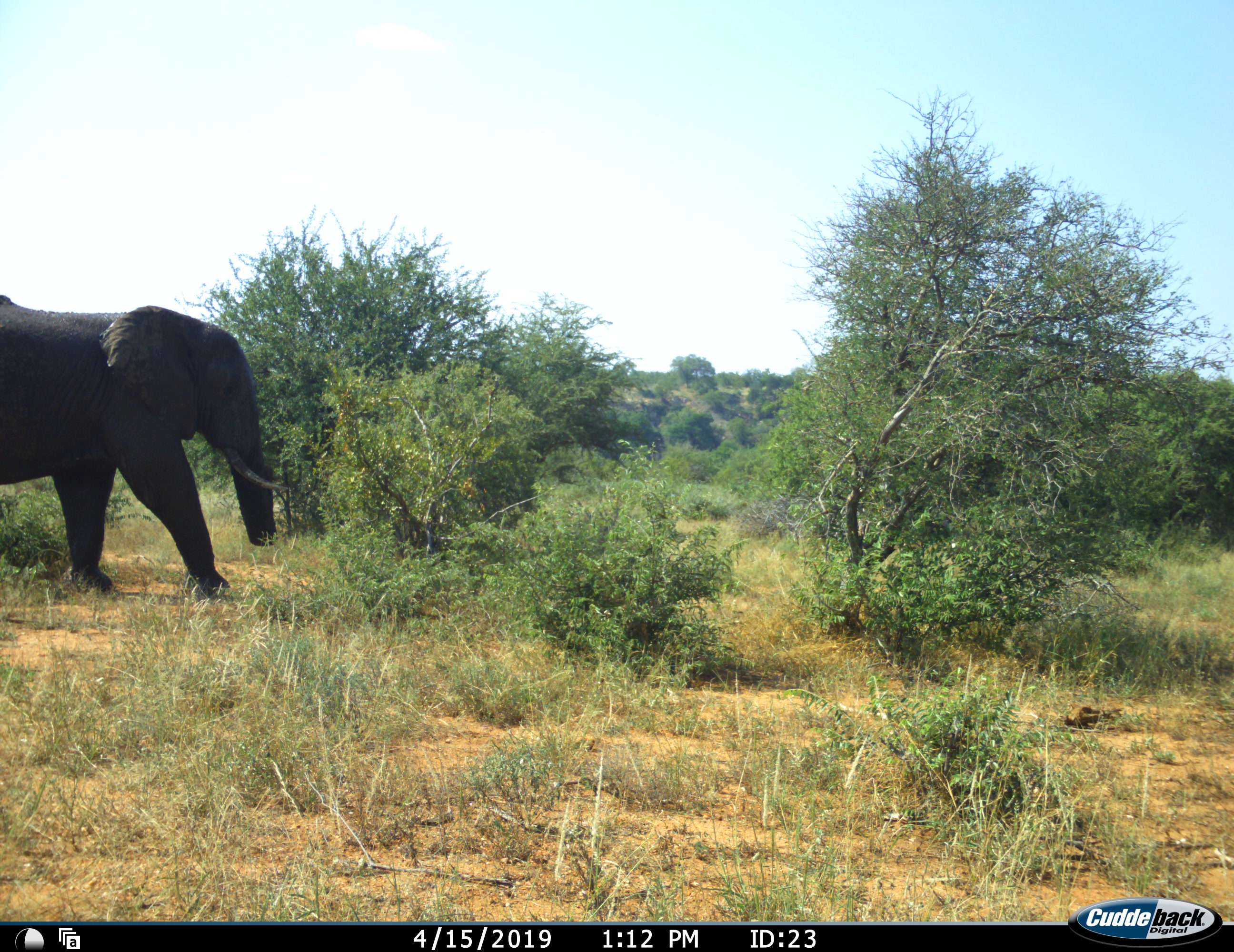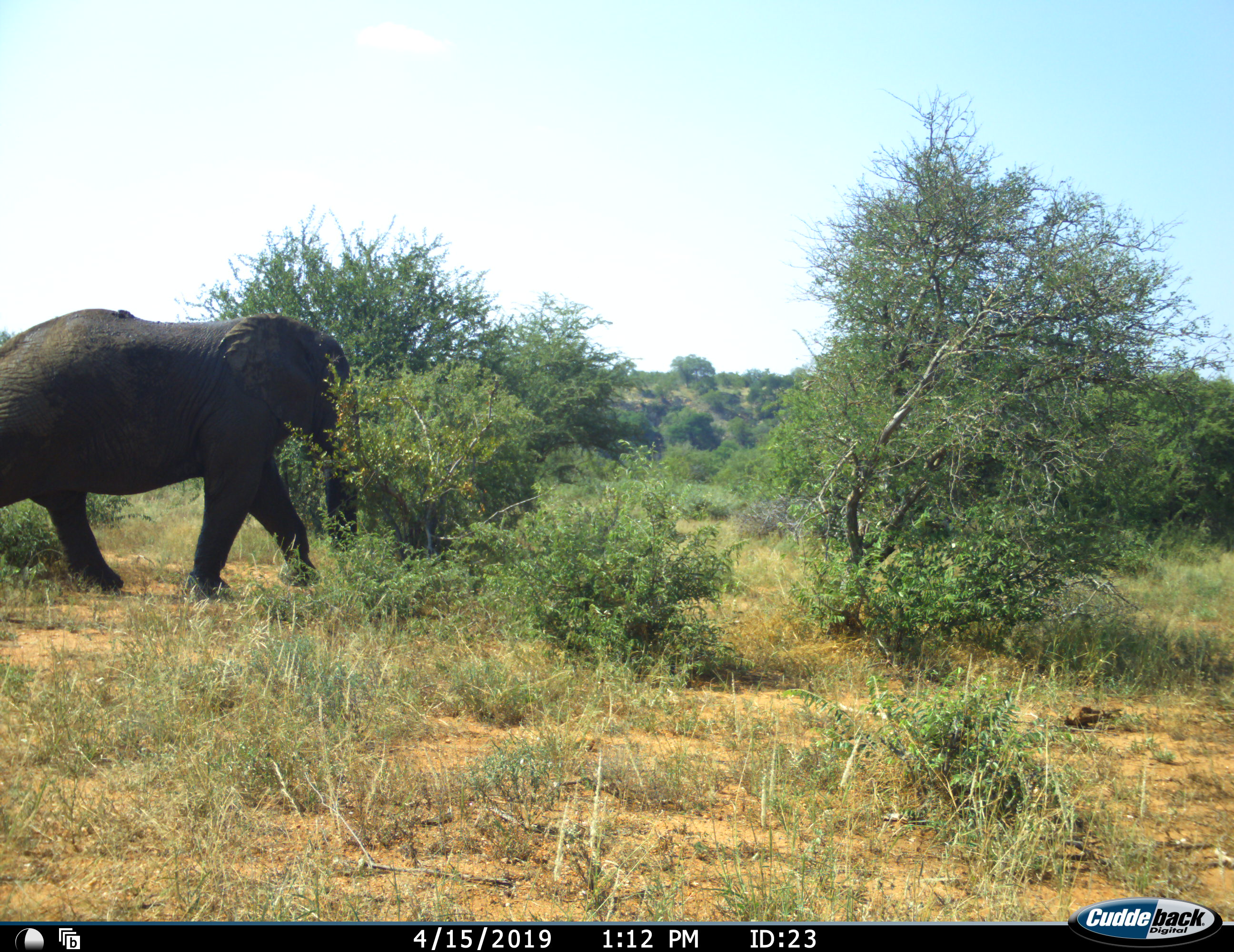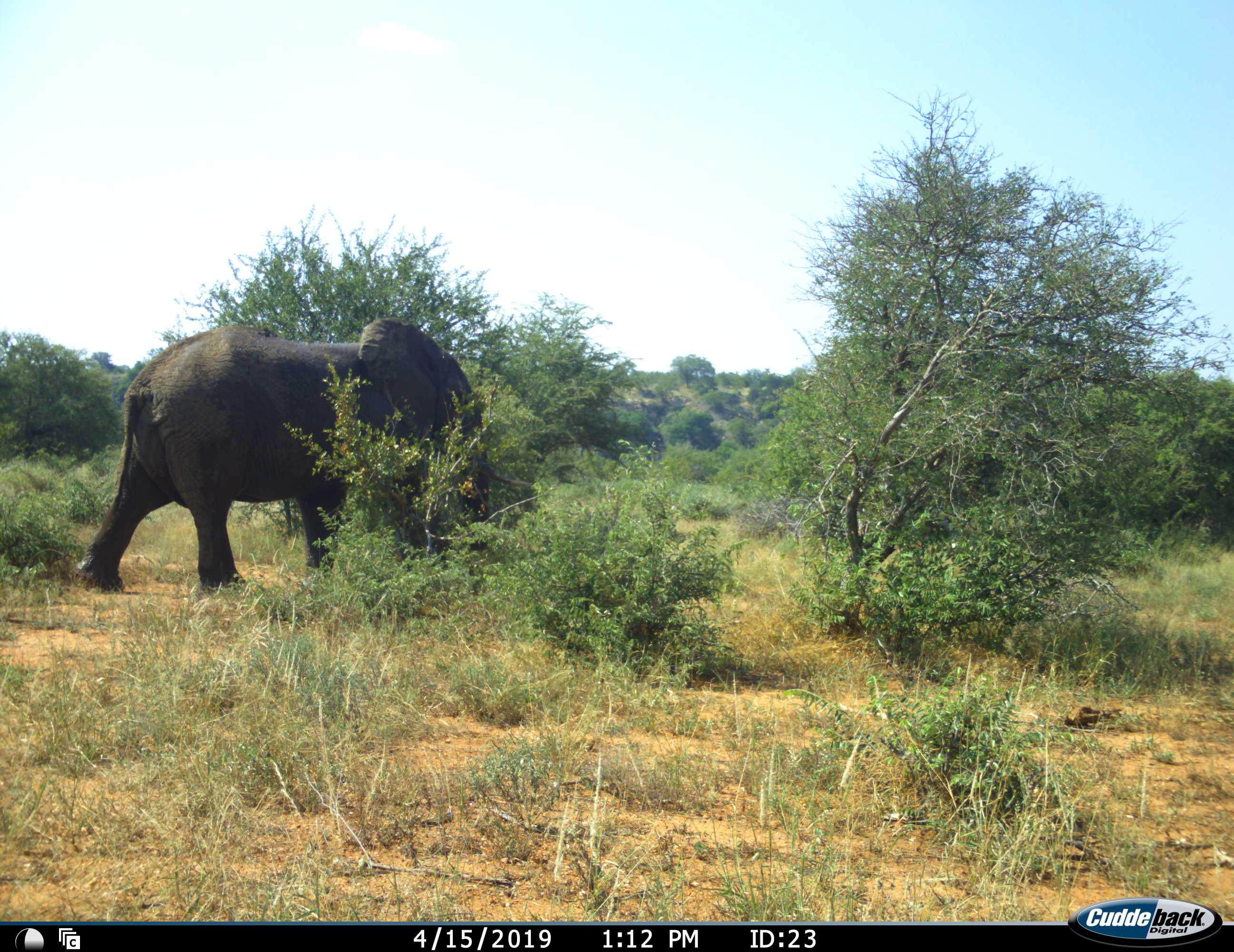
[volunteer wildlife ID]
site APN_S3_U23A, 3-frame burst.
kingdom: Animalia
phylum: Chordata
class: Mammalia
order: Proboscidea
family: Elephantidae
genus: Loxodonta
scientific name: Loxodonta africana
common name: african bush elephant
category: elephant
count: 1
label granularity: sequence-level